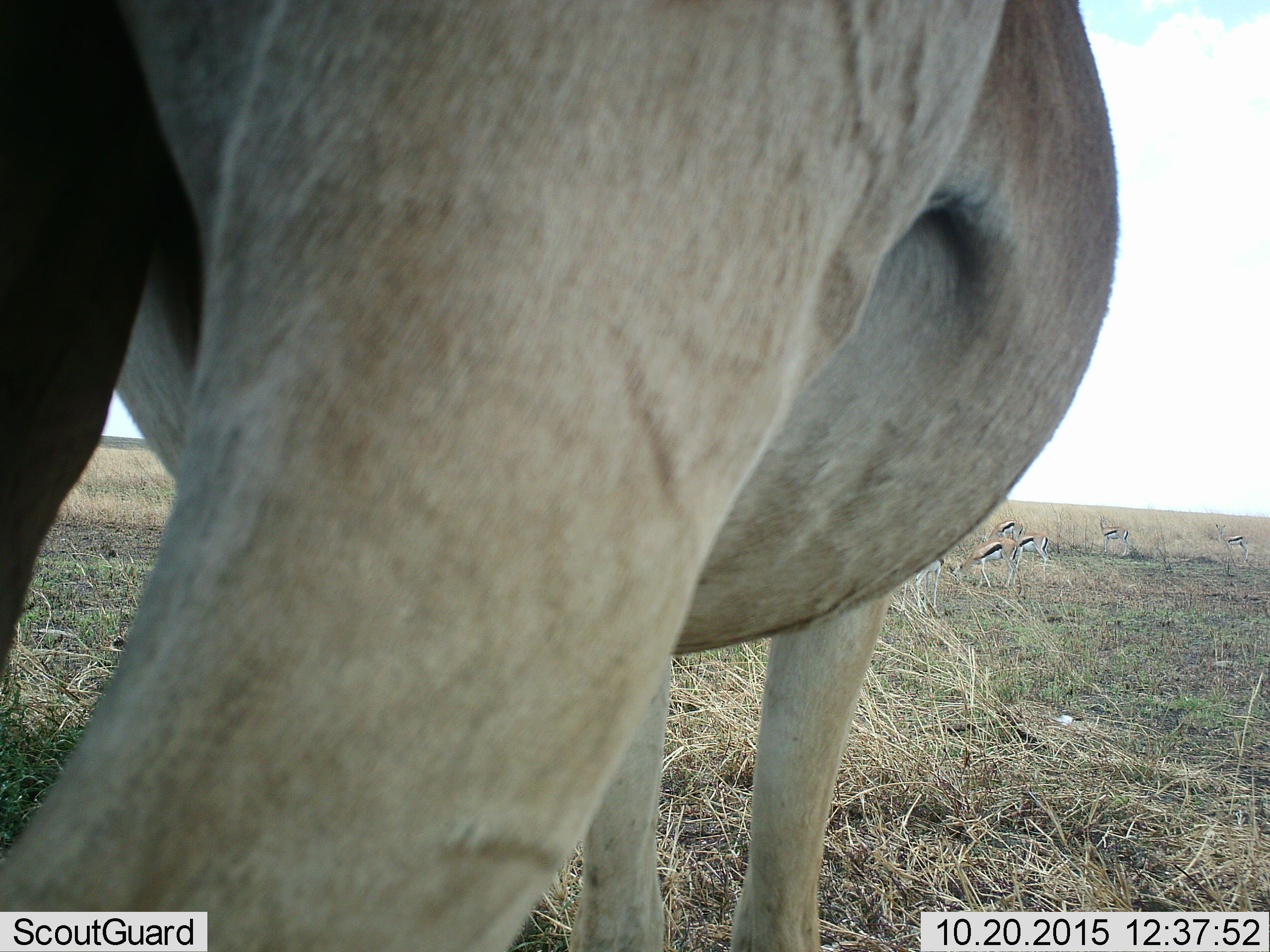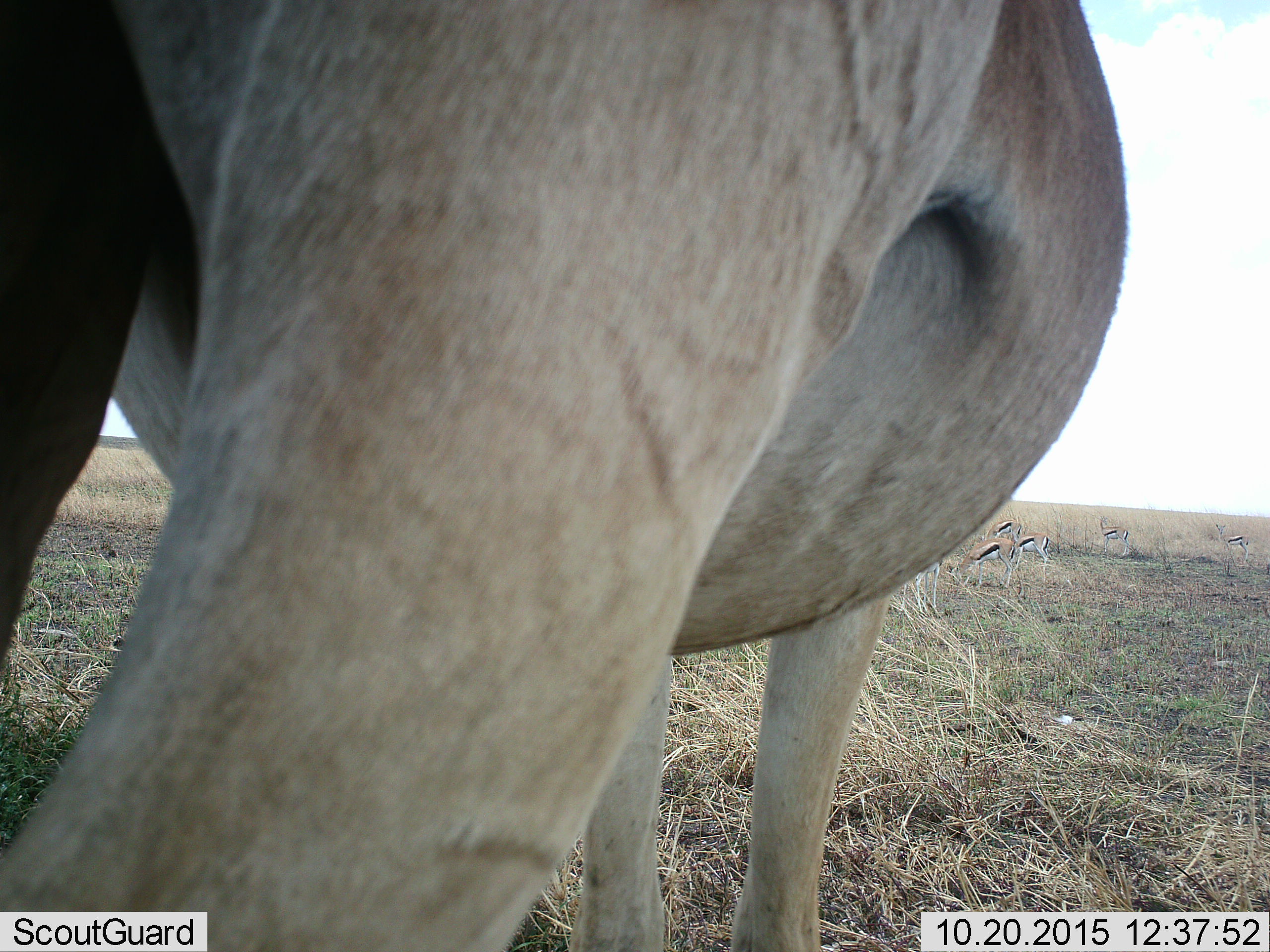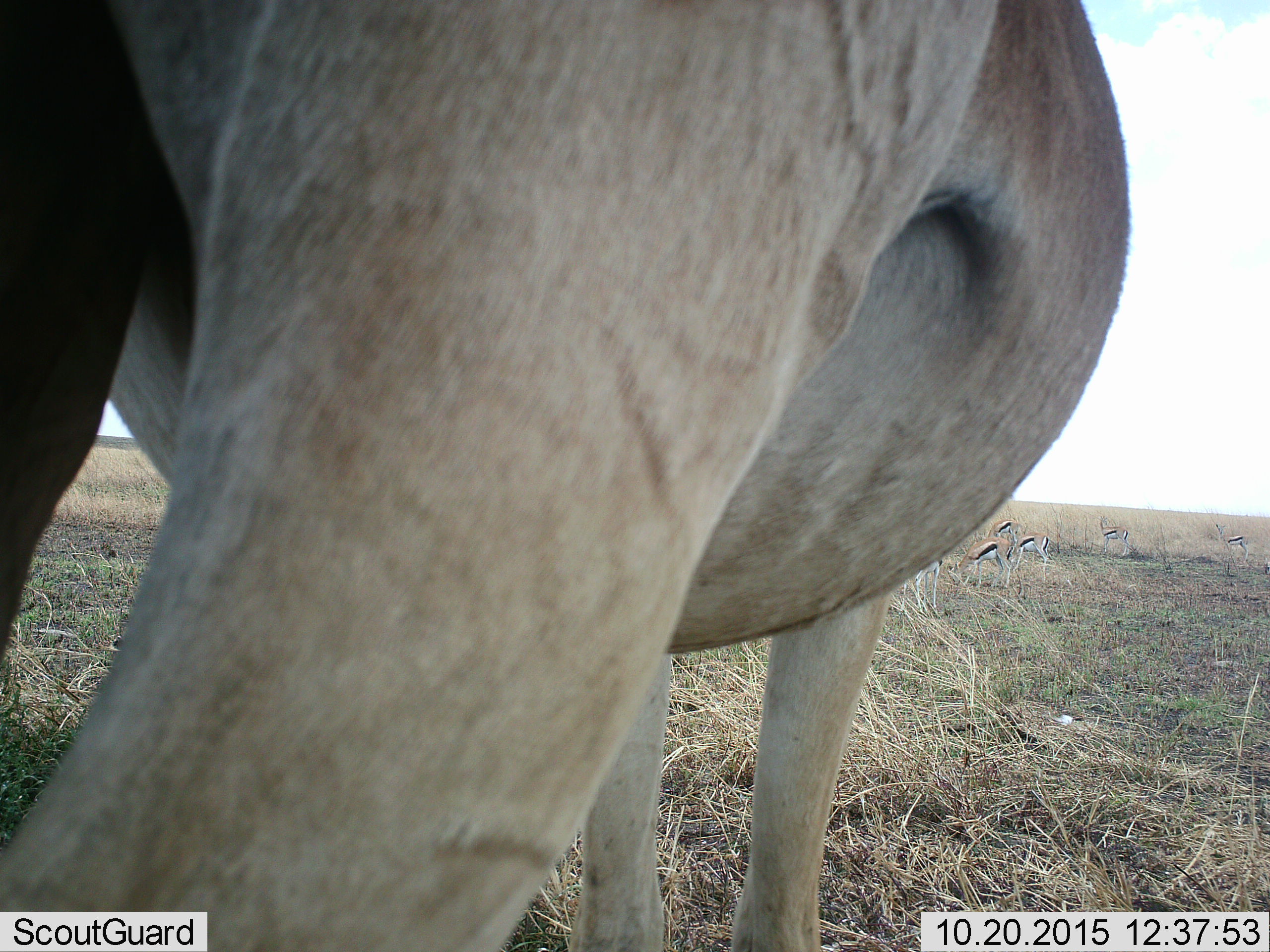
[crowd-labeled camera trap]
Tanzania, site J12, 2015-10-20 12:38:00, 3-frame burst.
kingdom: Animalia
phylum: Chordata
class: Mammalia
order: Artiodactyla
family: Bovidae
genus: Eudorcas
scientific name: Eudorcas thomsonii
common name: thomson's gazelle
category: gazellethomsons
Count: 6.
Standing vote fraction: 100%.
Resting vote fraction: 0%.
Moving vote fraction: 14%.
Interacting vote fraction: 0%.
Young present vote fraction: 14%.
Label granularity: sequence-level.